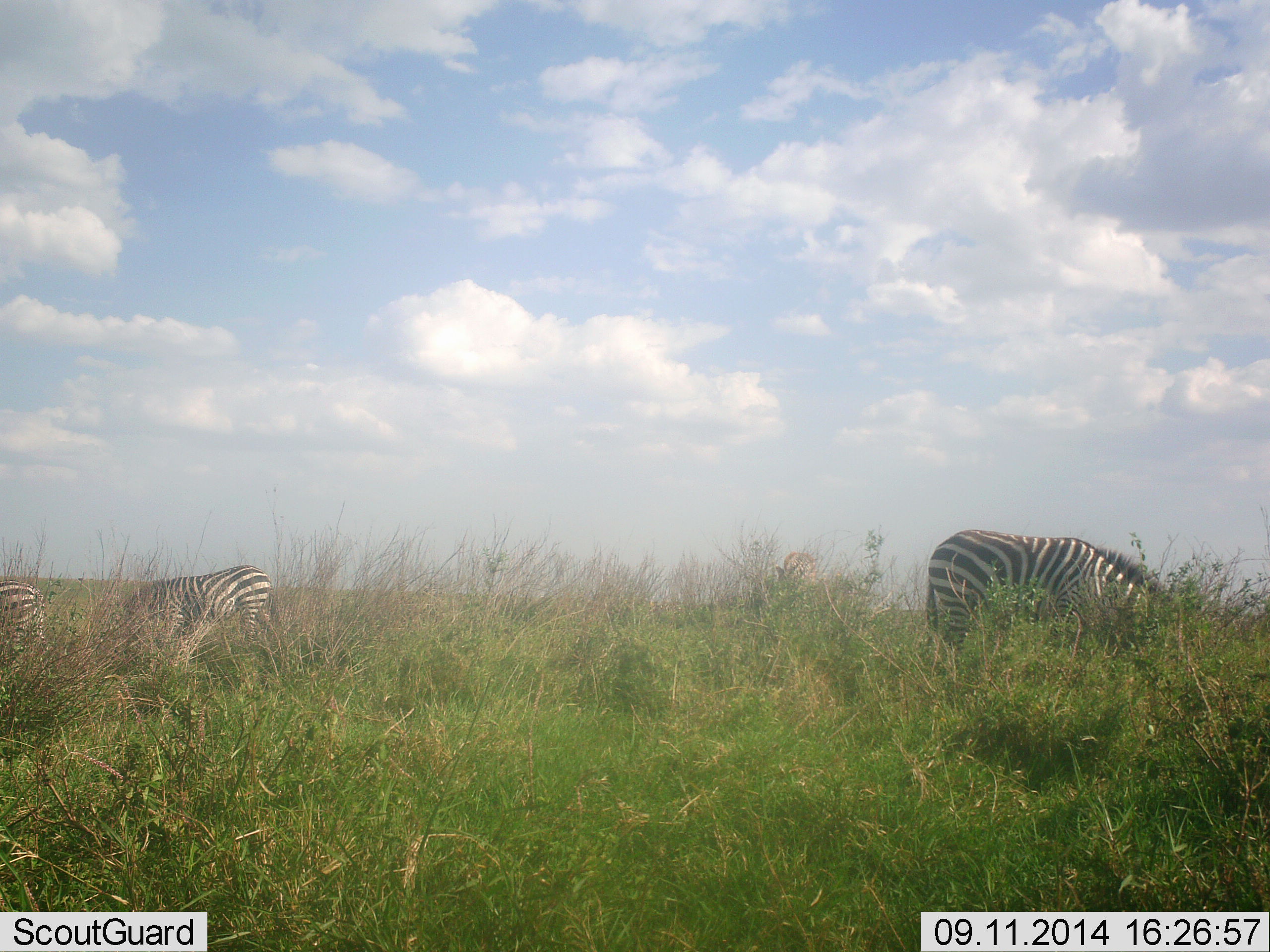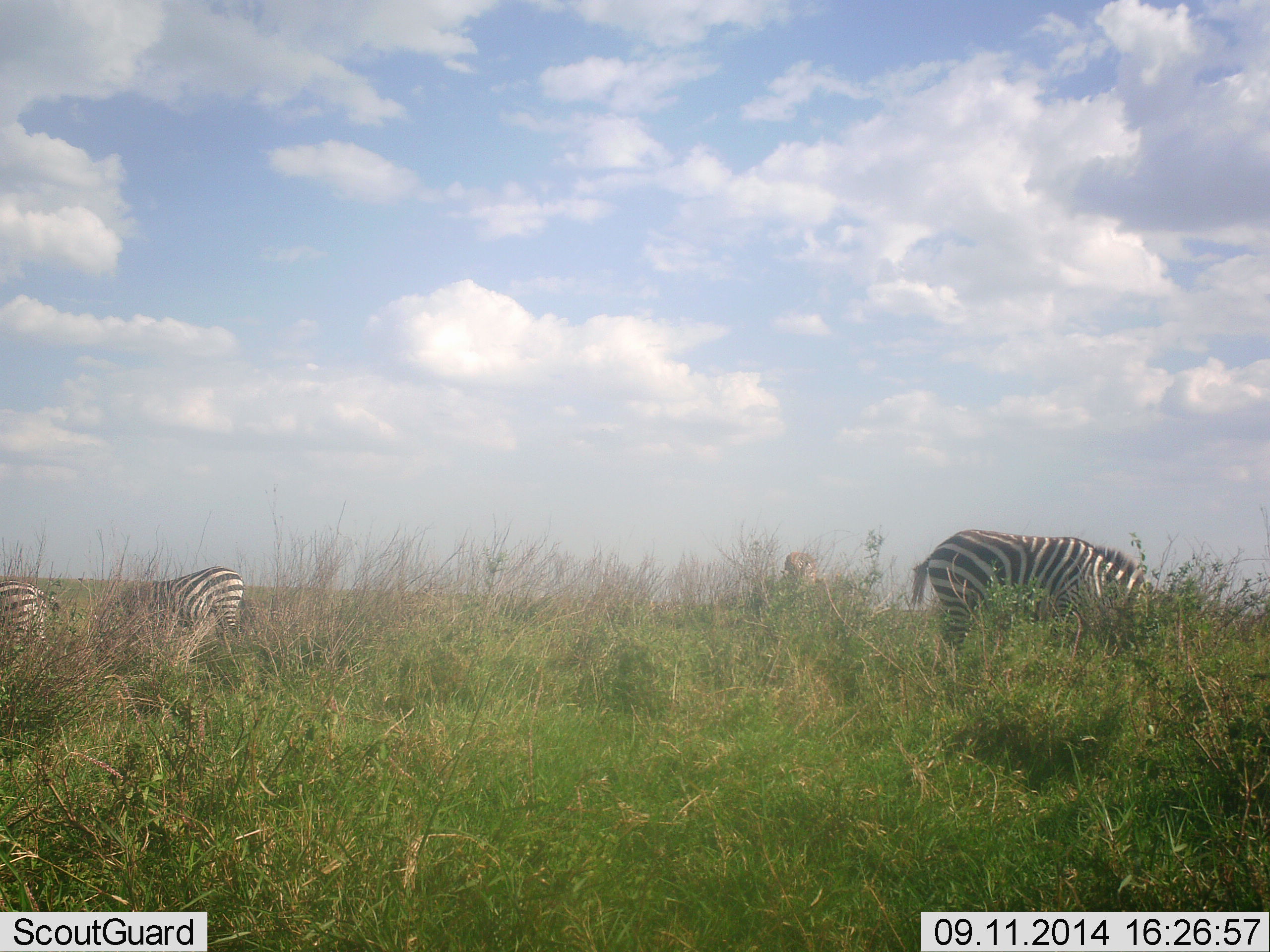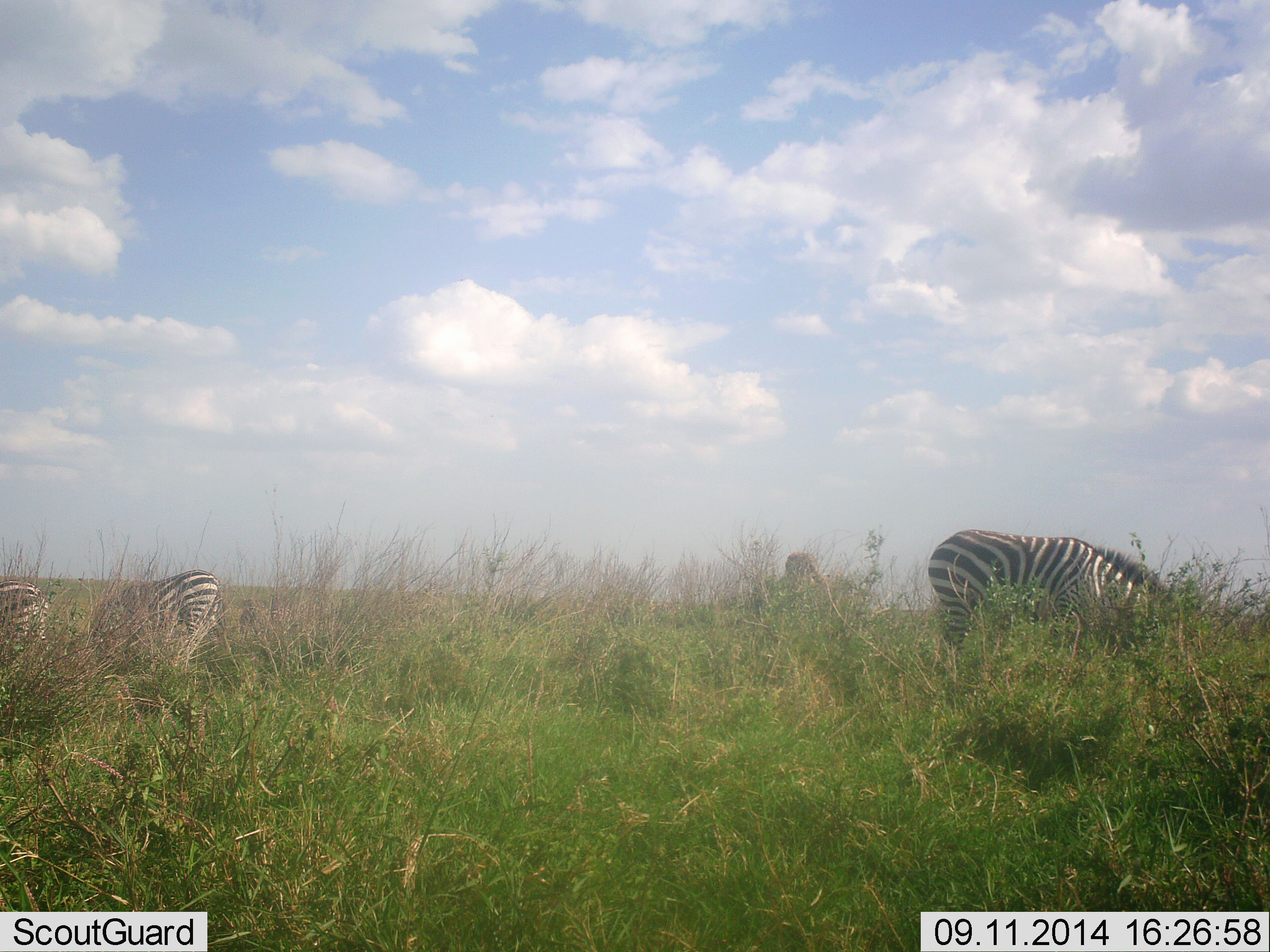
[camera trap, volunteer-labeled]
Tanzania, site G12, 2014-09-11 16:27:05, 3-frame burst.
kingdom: Animalia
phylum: Chordata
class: Mammalia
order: Perissodactyla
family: Equidae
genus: Equus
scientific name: Equus quagga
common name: plains zebra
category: zebra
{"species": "zebra (plains zebra) (Equus quagga)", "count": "3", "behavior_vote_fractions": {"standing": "18%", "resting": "0%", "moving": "18%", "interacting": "0%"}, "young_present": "0%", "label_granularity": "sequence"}